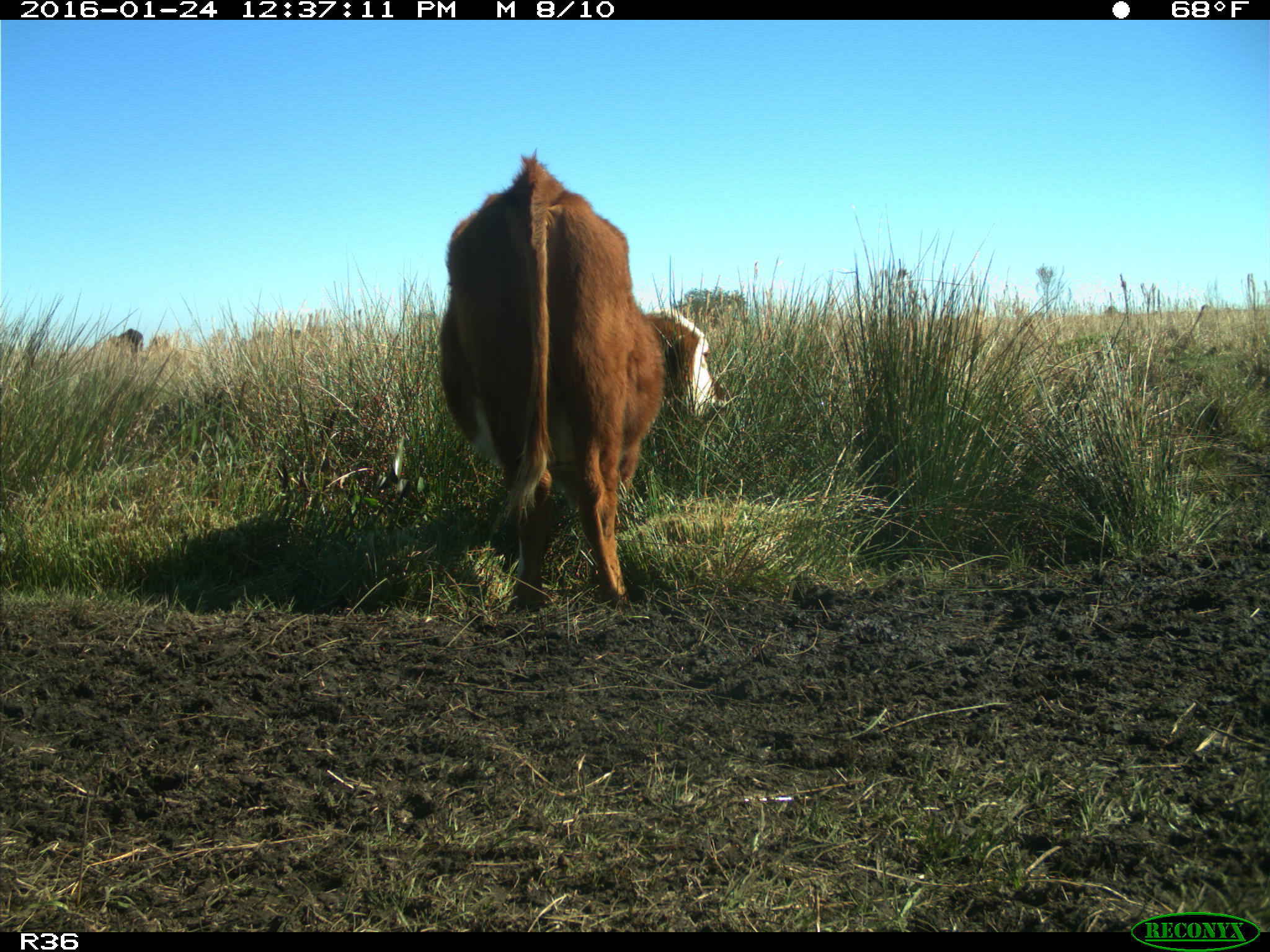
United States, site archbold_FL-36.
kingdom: Animalia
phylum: Chordata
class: Mammalia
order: Artiodactyla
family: Bovidae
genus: Bos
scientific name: Bos taurus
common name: domestic cow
Bos taurus (domestic cow).